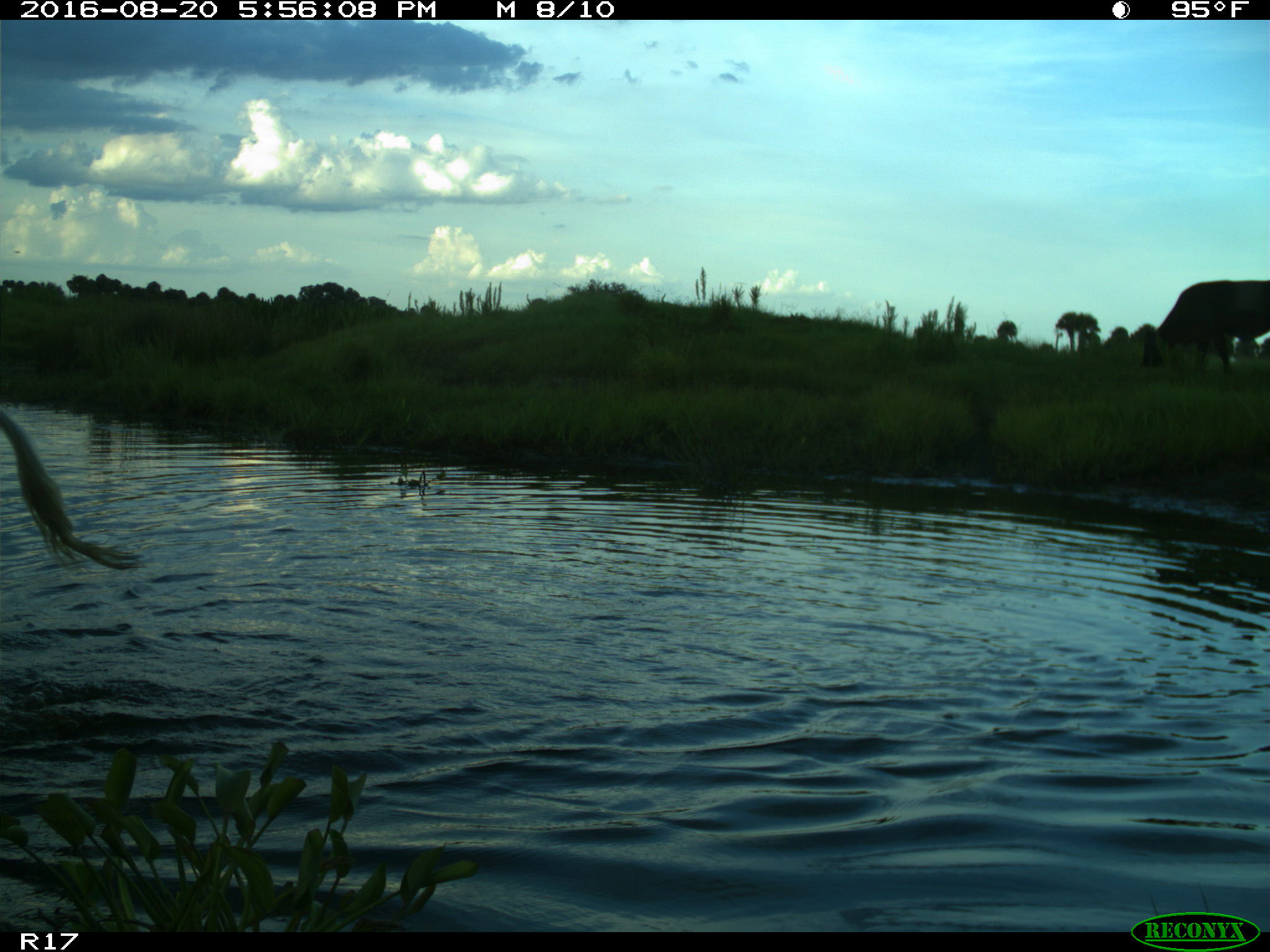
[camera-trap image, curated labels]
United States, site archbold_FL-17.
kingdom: Animalia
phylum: Chordata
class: Mammalia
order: Artiodactyla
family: Bovidae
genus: Bos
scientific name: Bos taurus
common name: domestic cow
Bos taurus (domestic cow).